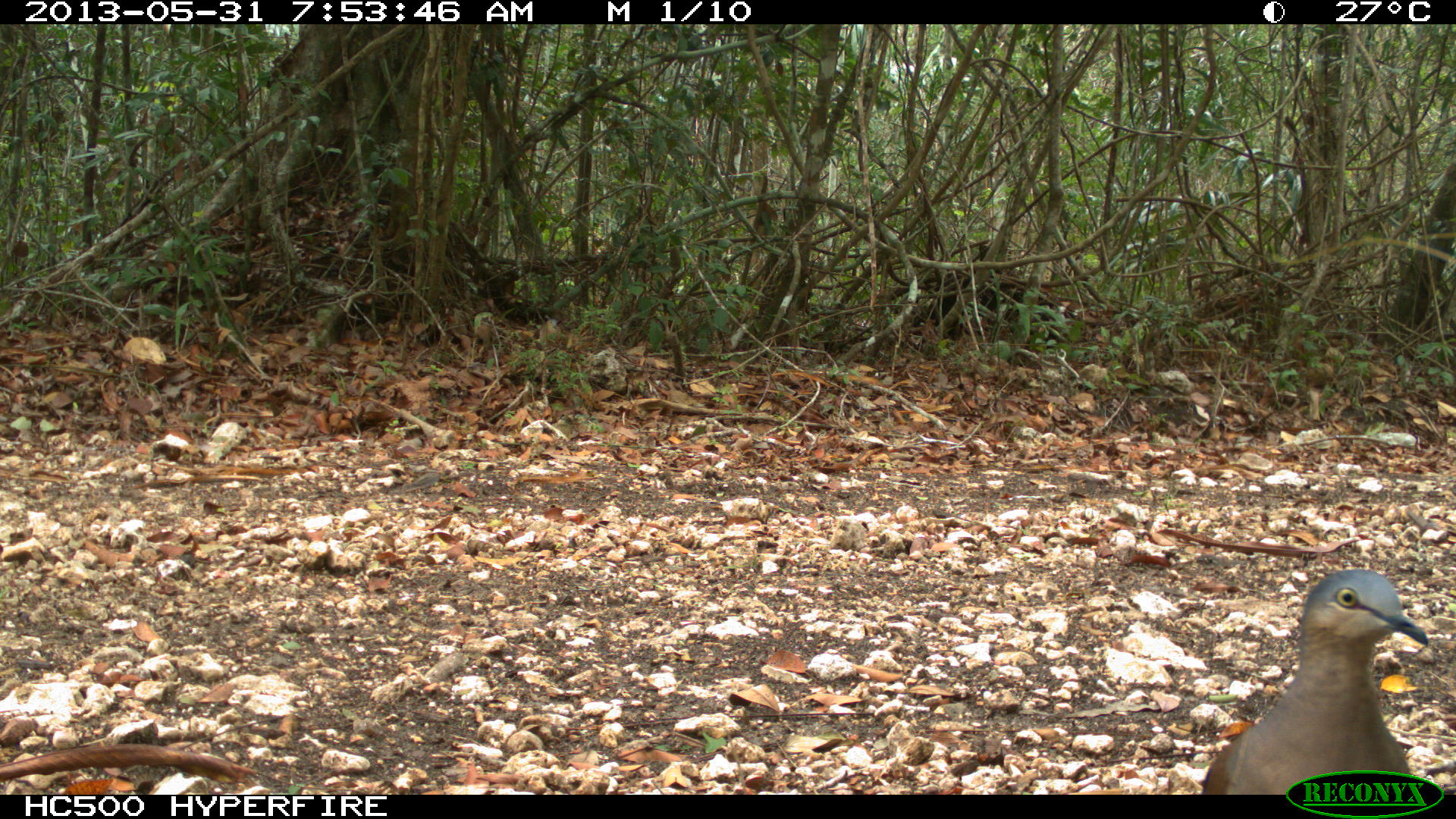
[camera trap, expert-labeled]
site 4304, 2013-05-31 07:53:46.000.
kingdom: Animalia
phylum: Chordata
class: Aves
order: Columbiformes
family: Columbidae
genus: Leptotila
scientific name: Leptotila plumbeiceps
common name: gray-headed dove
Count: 1.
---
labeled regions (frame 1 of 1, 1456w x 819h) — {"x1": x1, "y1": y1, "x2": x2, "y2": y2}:
leptotila plumbeiceps: {"x1": 1200, "y1": 565, "x2": 1432, "y2": 793}